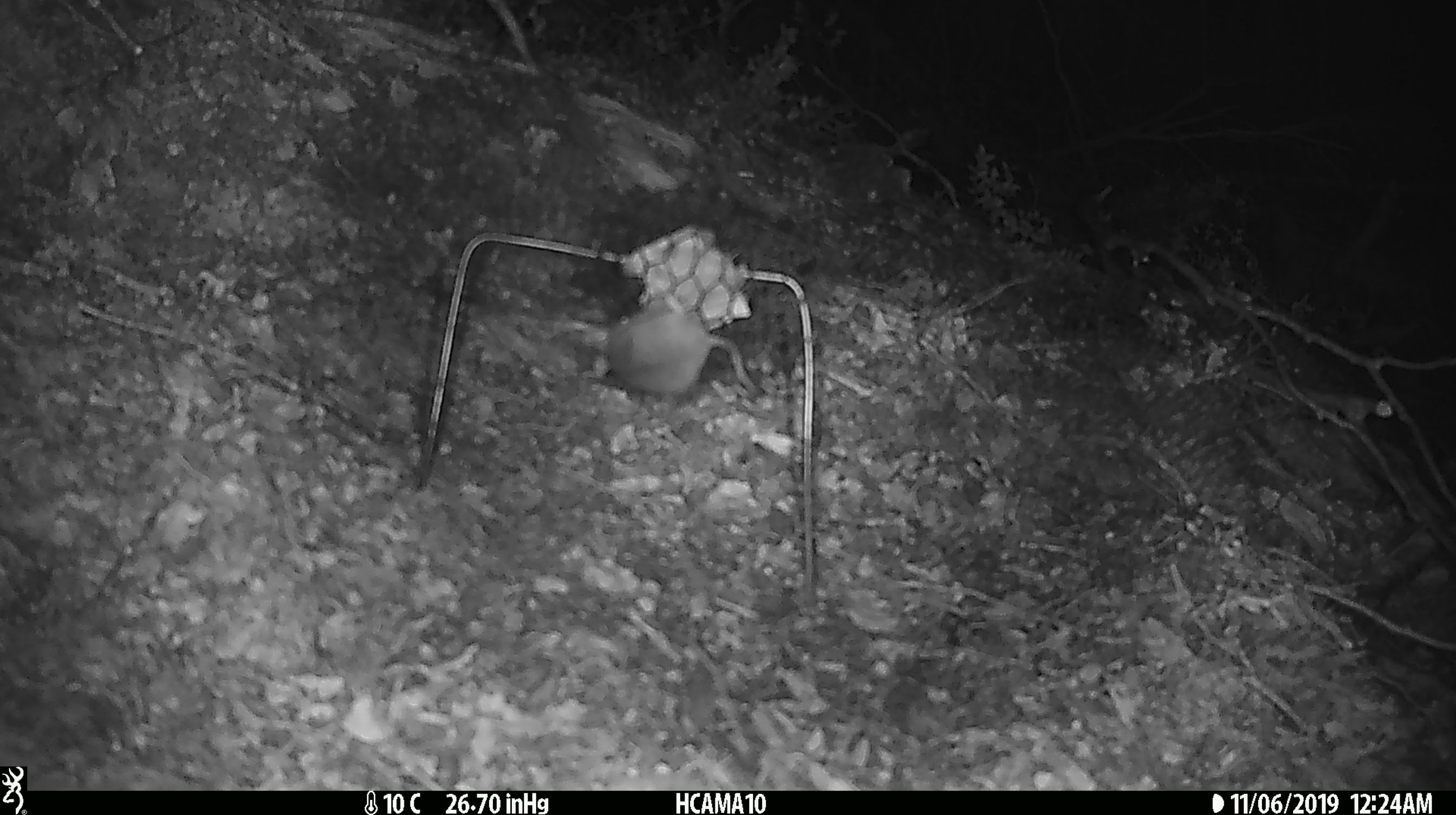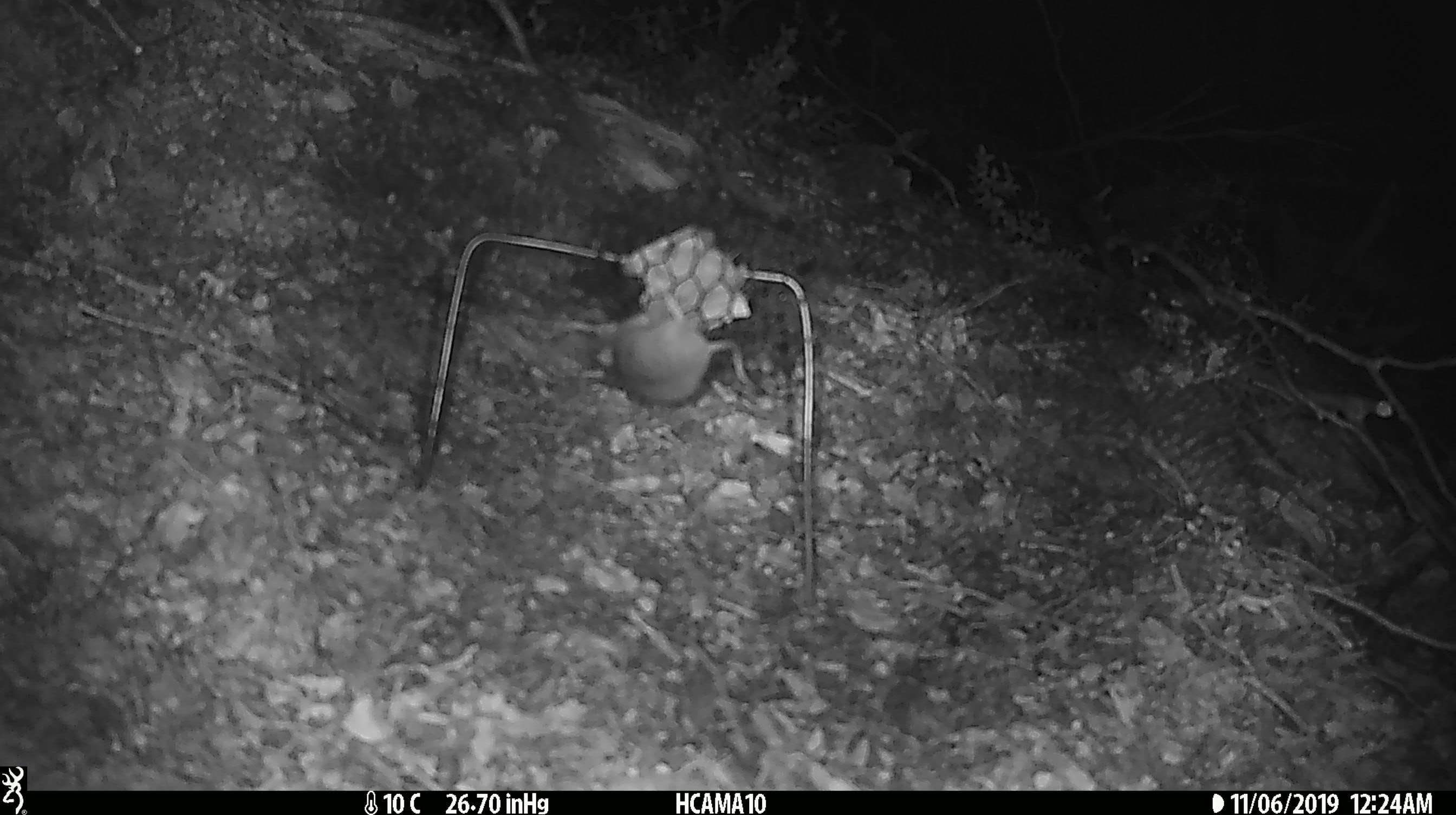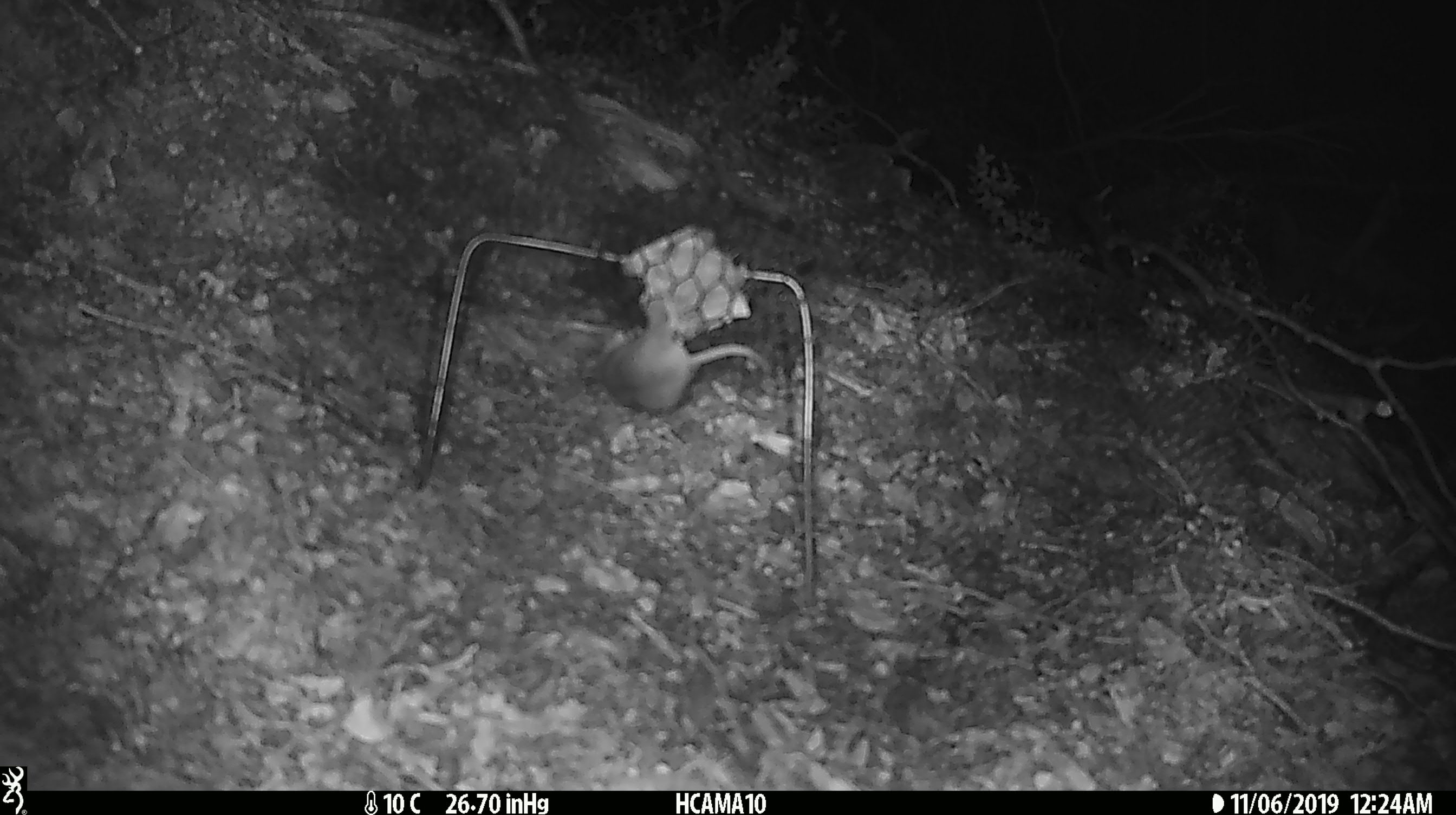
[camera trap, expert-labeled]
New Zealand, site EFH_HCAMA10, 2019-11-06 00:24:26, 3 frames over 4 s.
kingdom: Animalia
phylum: Chordata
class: Mammalia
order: Rodentia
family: Muridae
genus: Mus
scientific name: Mus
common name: mouse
Mouse (Mus).